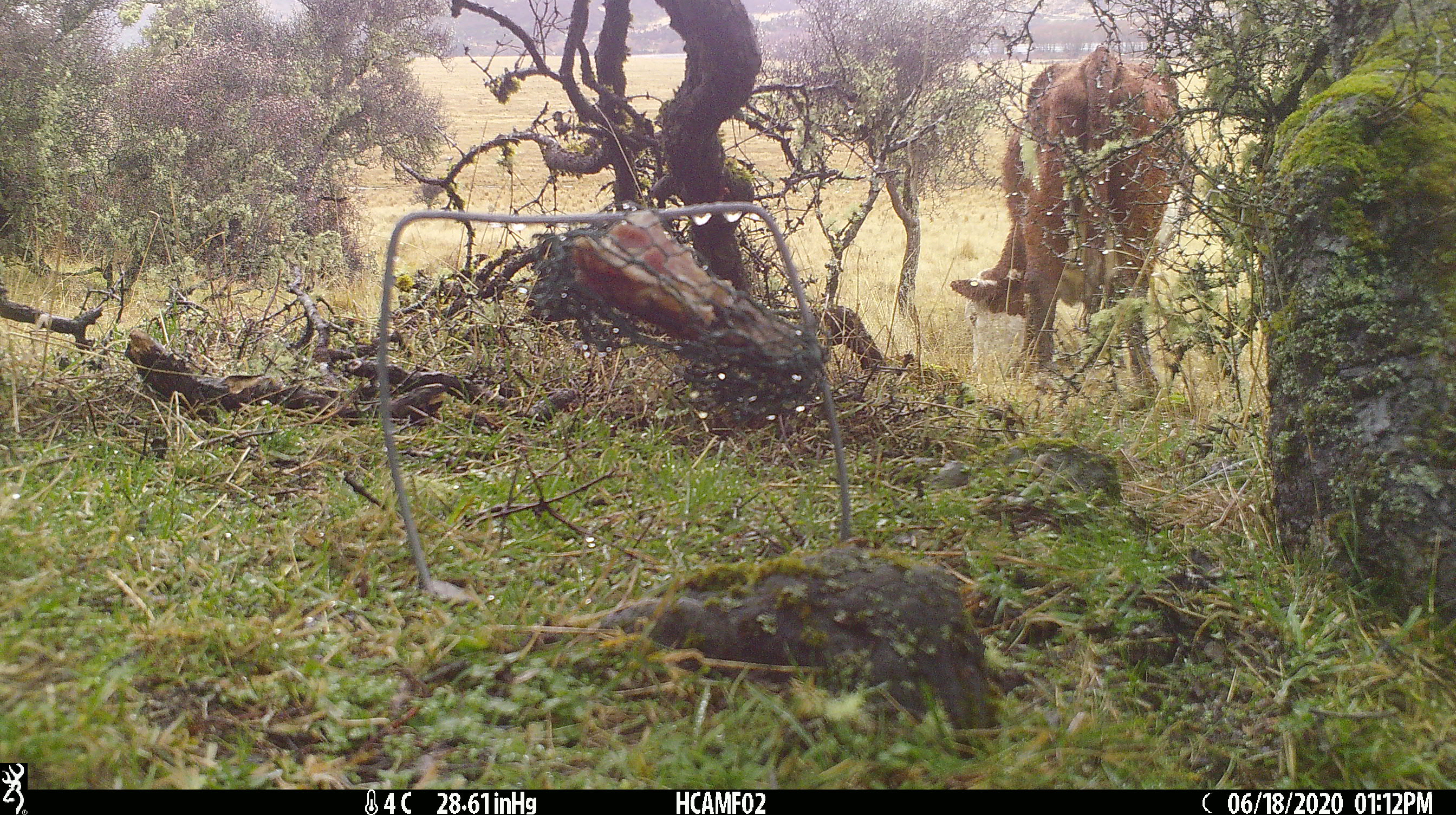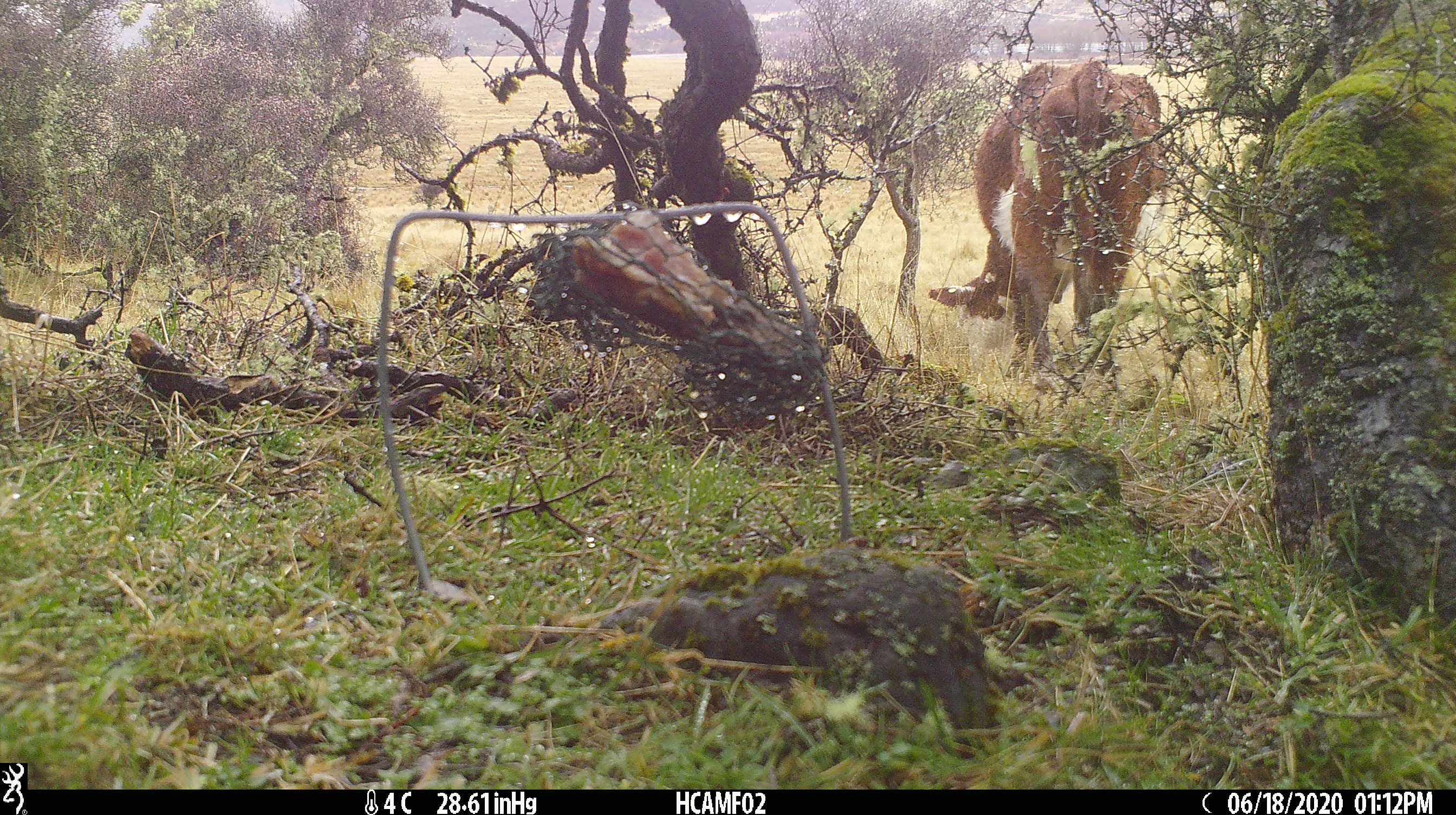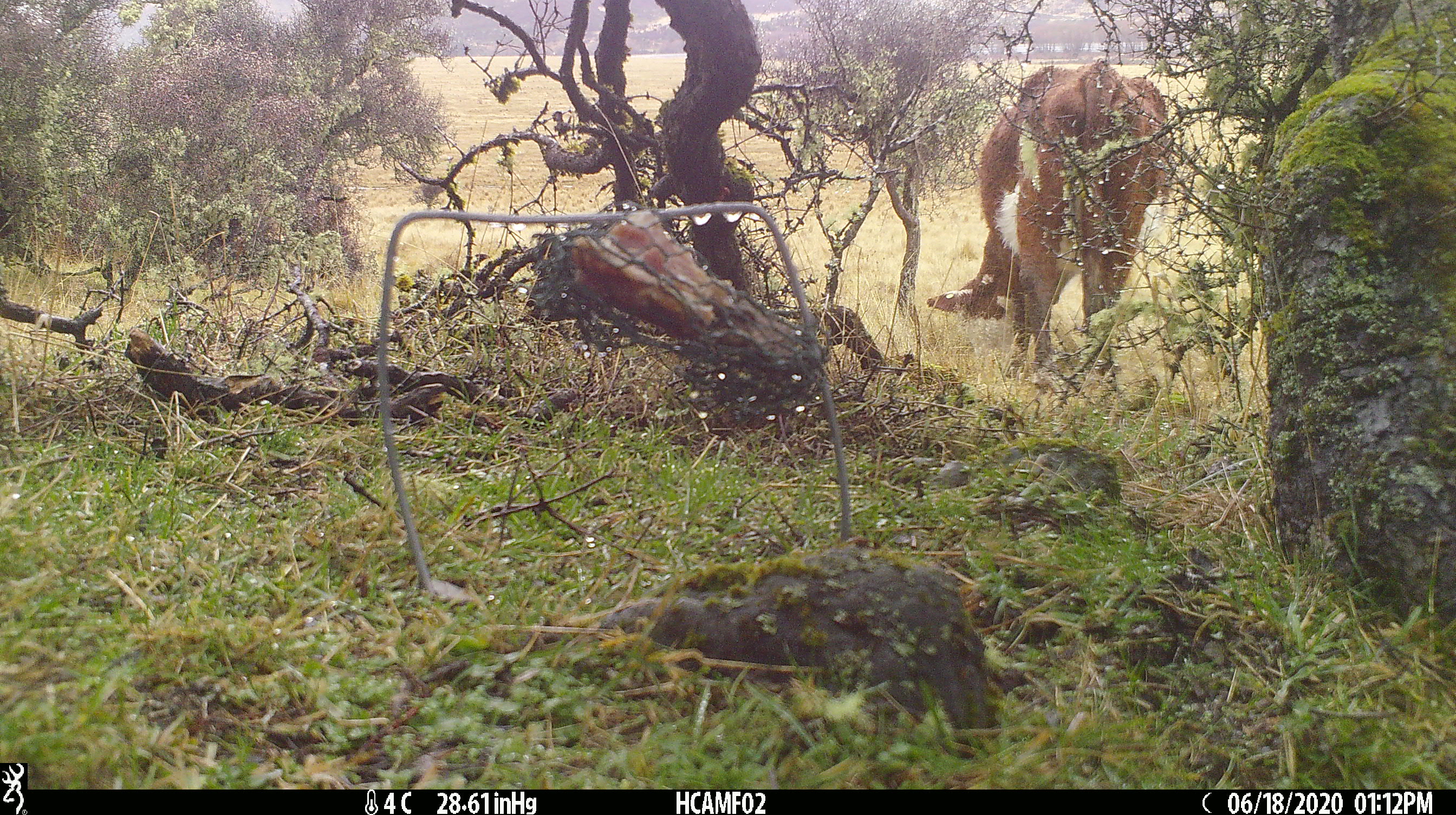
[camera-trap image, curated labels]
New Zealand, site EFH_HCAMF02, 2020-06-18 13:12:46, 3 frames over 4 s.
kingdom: Animalia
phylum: Chordata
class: Mammalia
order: Artiodactyla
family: Bovidae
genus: Bos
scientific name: Bos taurus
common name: domestic cow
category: cow